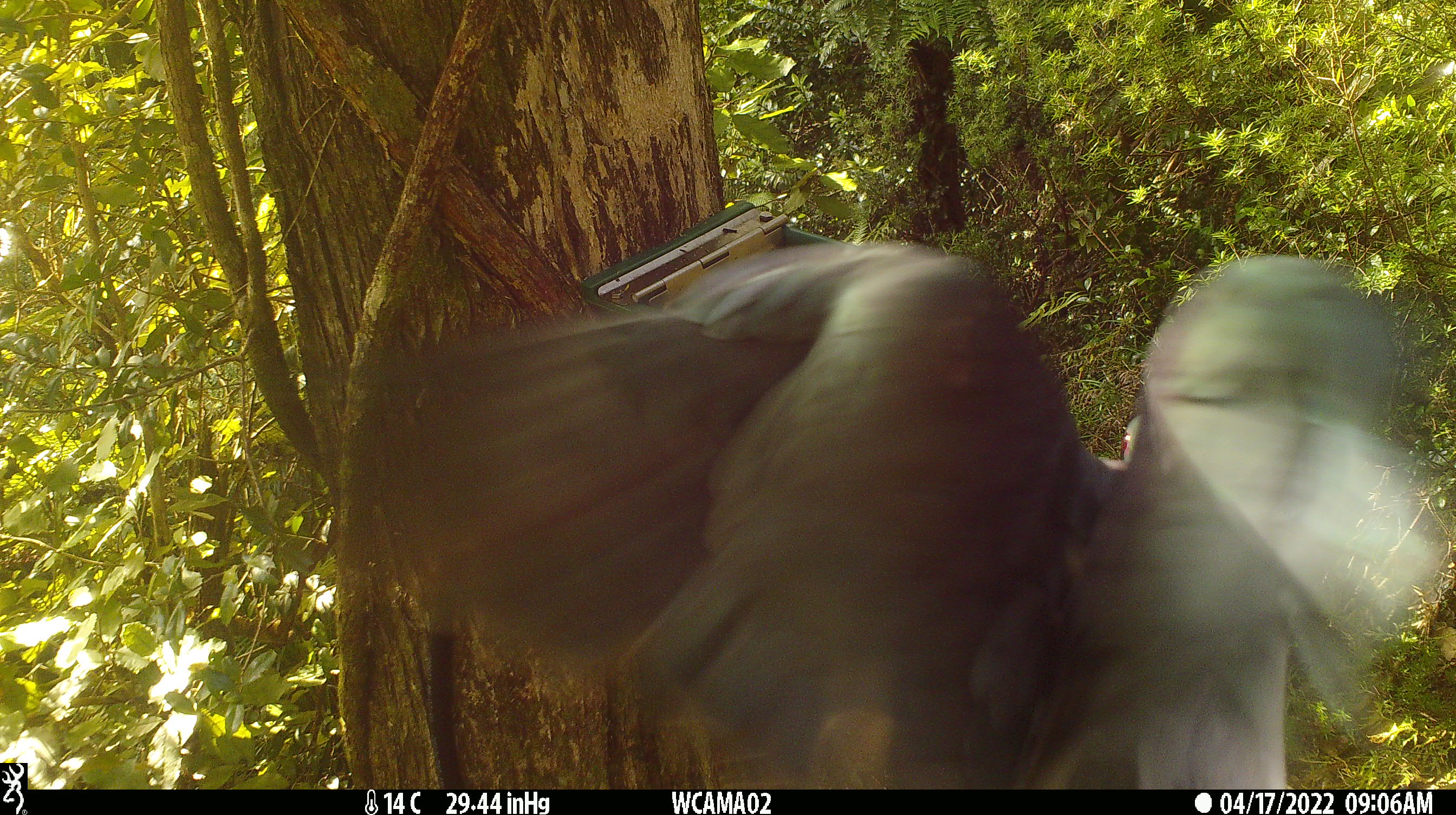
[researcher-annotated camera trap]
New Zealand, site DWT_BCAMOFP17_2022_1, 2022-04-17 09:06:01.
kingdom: Animalia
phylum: Chordata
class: Aves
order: Columbiformes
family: Columbidae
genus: Hemiphaga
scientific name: Hemiphaga novaeseelandiae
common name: new zealand pigeon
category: kereru